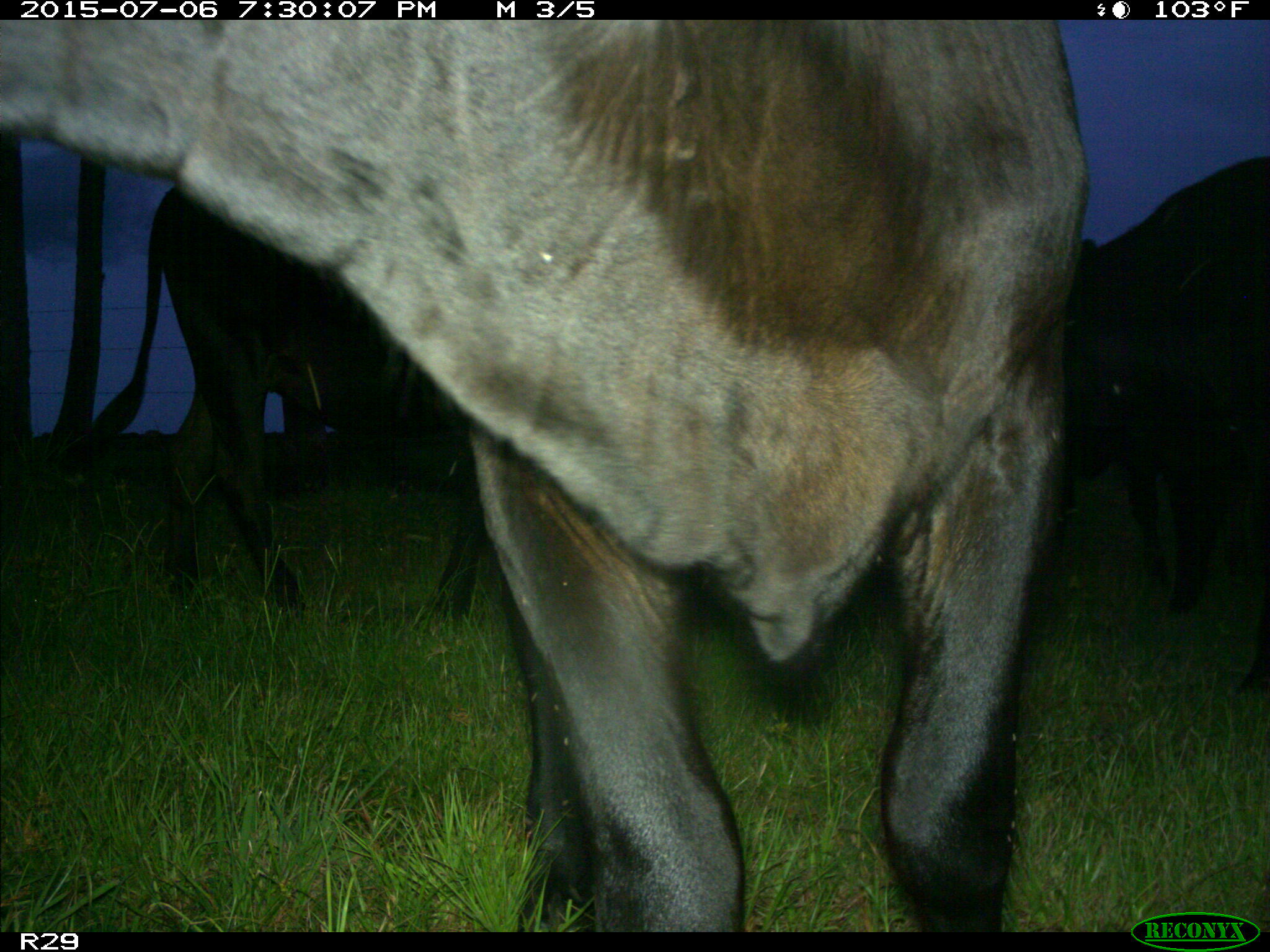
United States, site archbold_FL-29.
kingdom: Animalia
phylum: Chordata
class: Mammalia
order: Artiodactyla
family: Bovidae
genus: Bos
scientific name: Bos taurus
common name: domestic cow